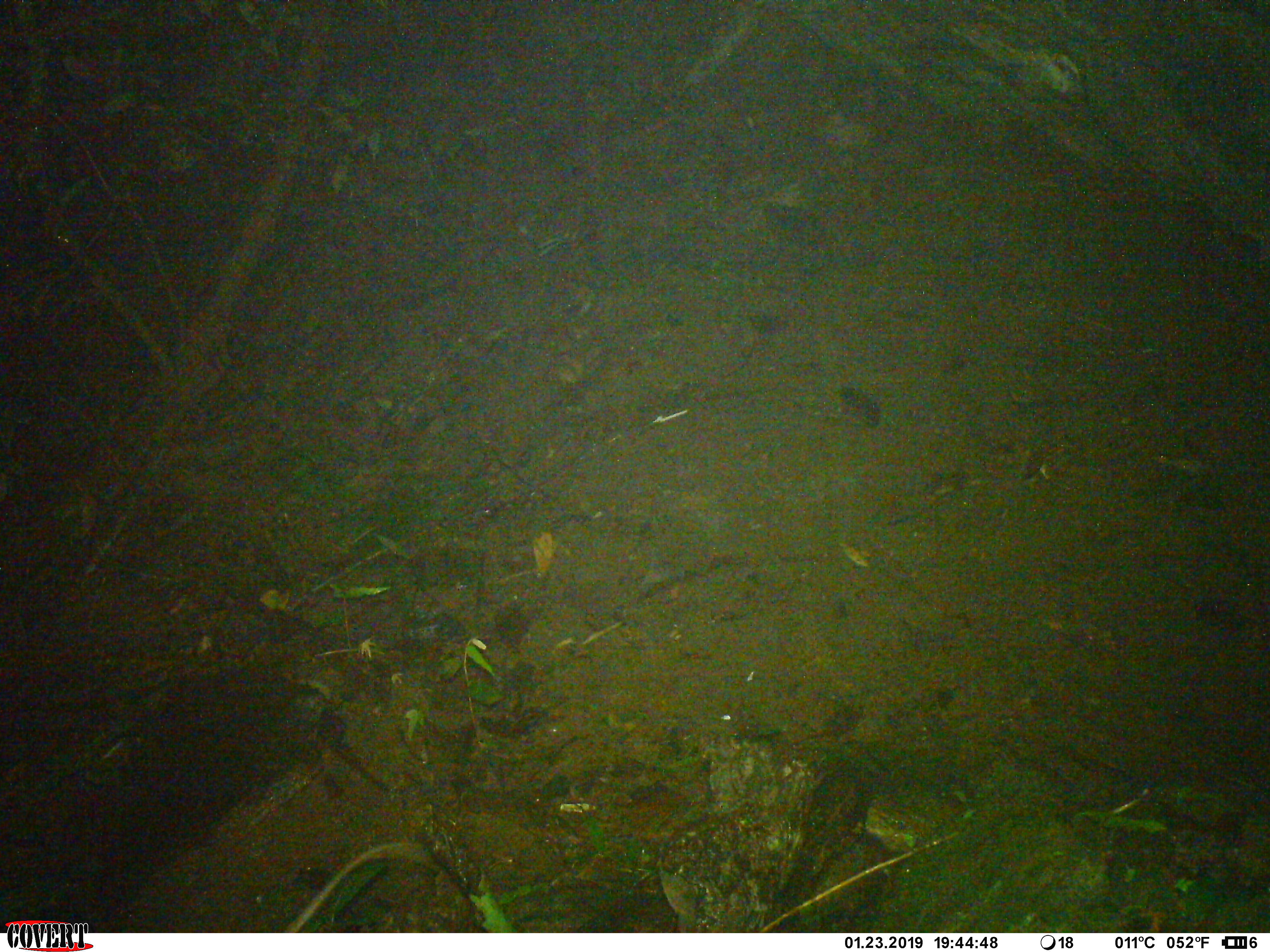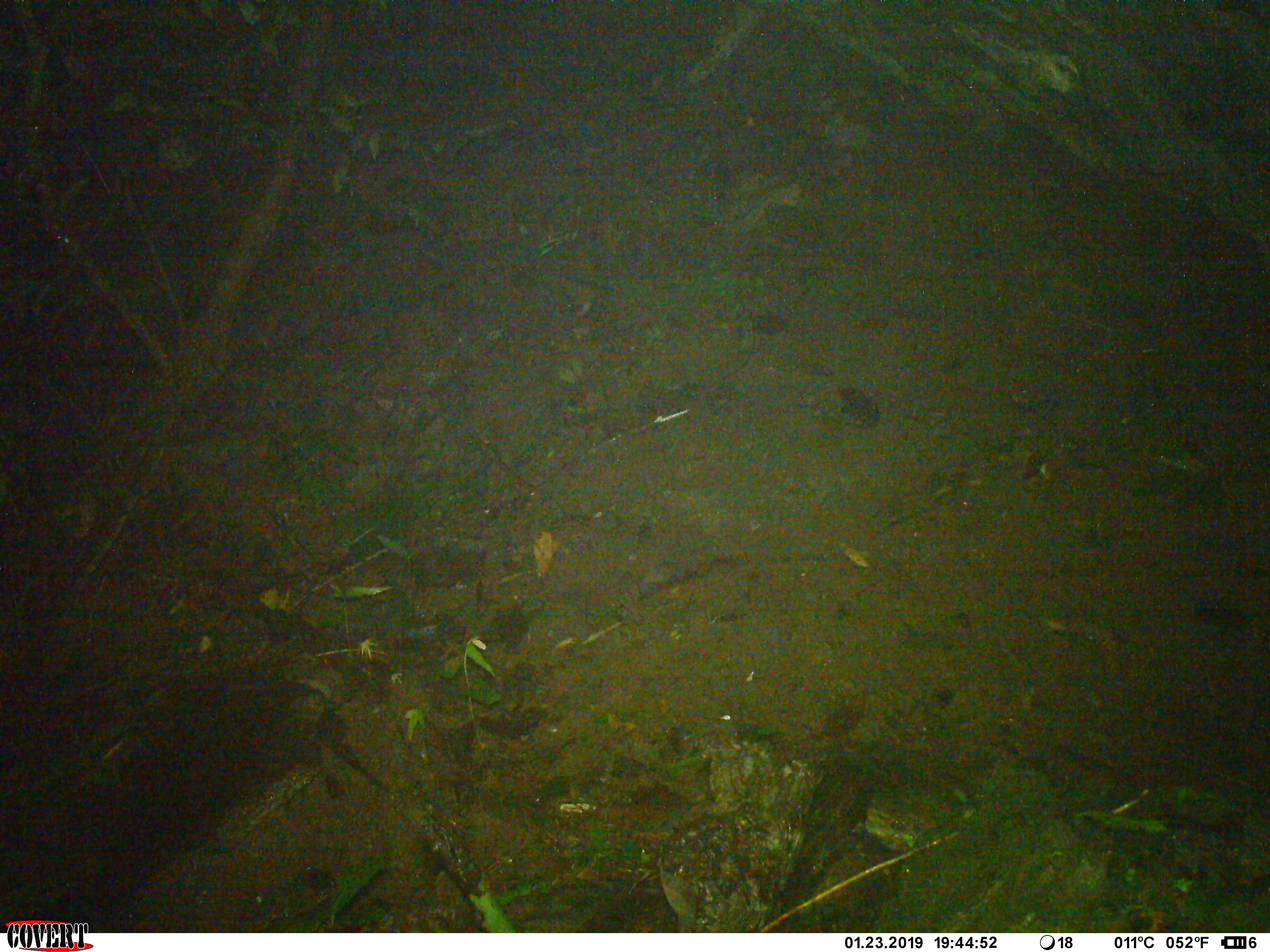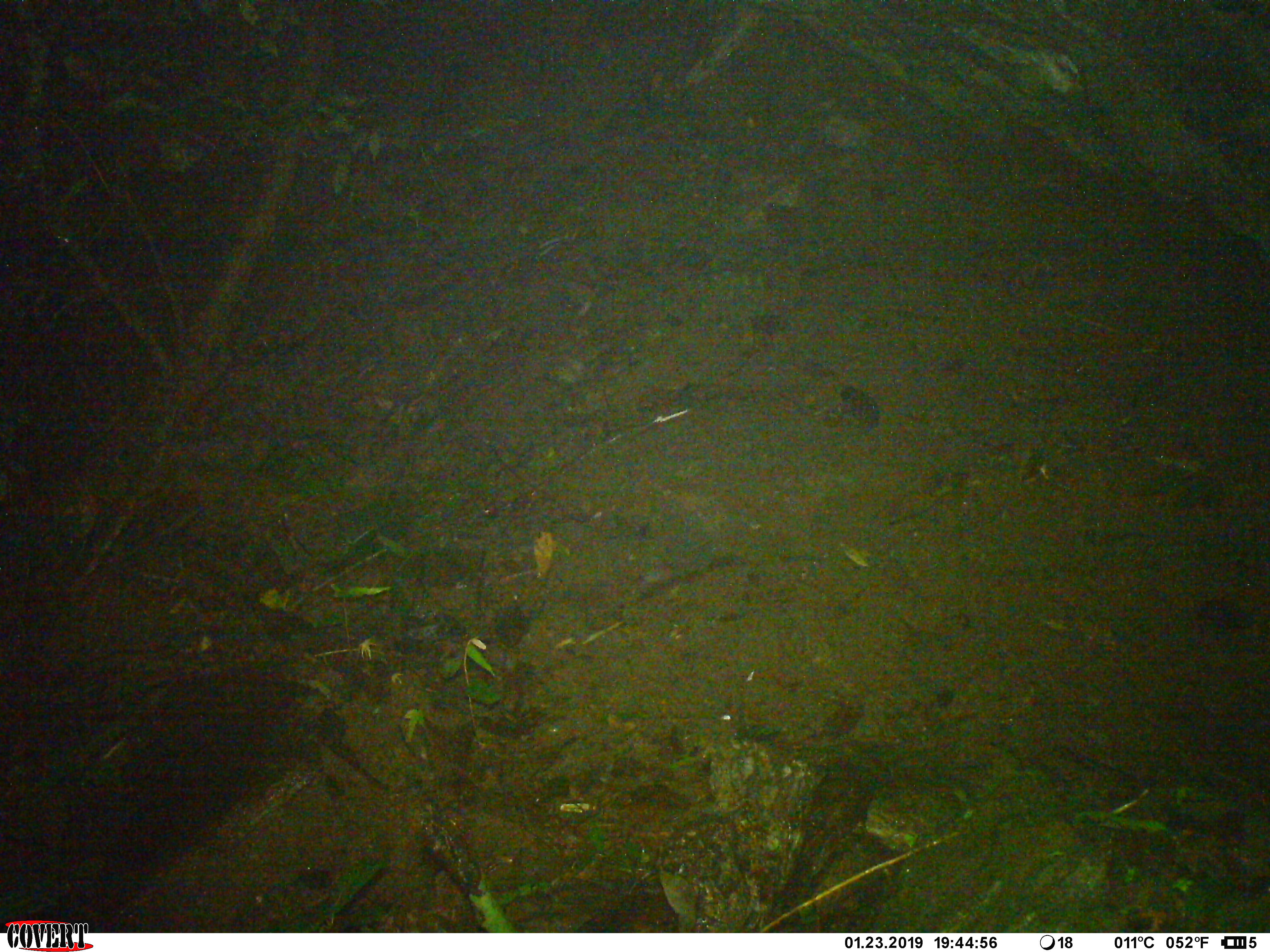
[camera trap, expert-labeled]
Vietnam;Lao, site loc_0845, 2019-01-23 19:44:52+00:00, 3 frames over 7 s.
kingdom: Animalia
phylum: Chordata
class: Mammalia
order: Rodentia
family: Muridae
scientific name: Muridae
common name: old-world mice and rats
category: unidentified murid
Unidentified murid (old-world mice and rats) (Muridae). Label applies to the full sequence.